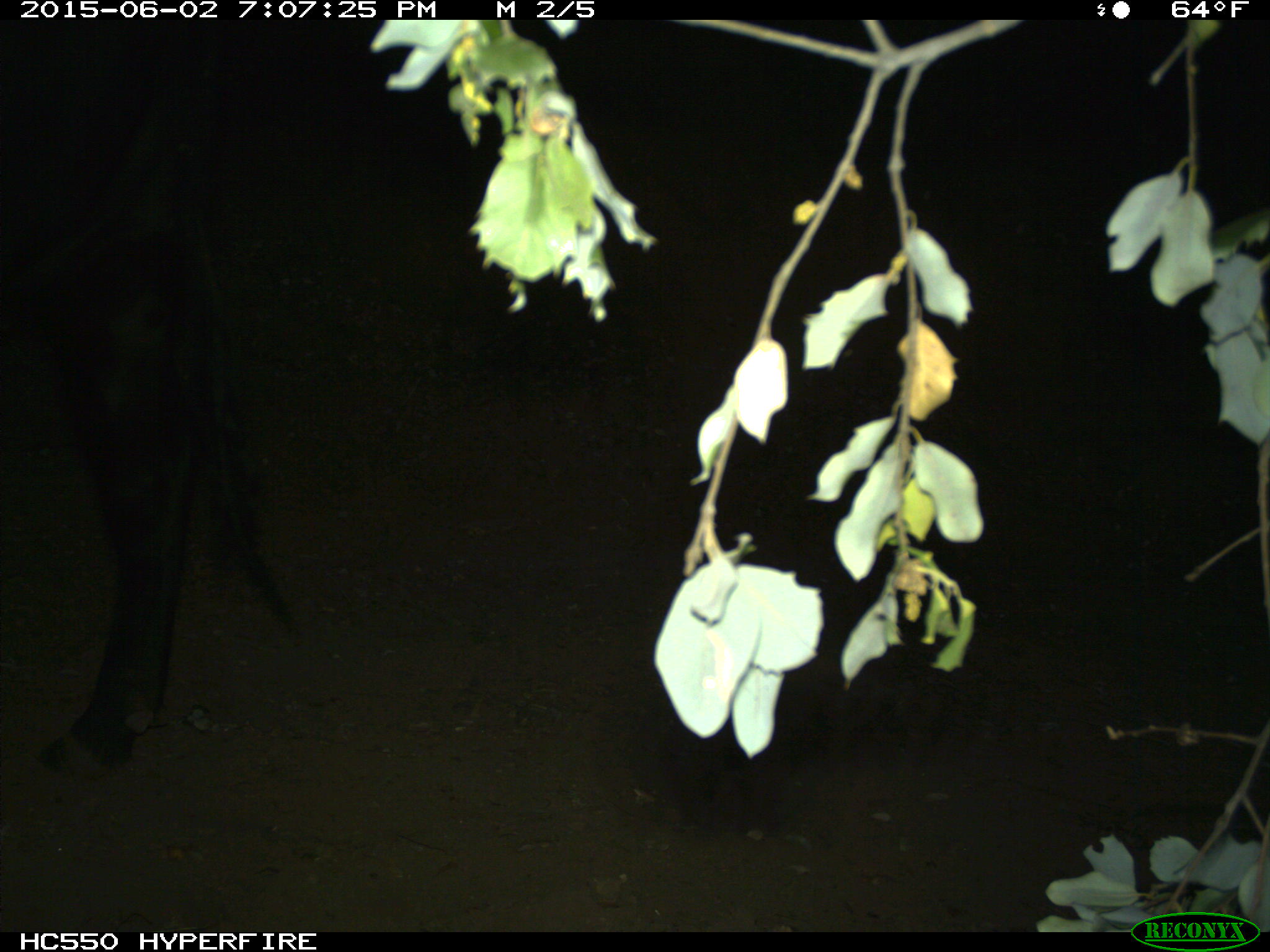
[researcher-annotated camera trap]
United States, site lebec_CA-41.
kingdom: Animalia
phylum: Chordata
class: Mammalia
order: Artiodactyla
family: Bovidae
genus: Bos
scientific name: Bos taurus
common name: domestic cow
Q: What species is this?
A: Bos taurus (domestic cow).